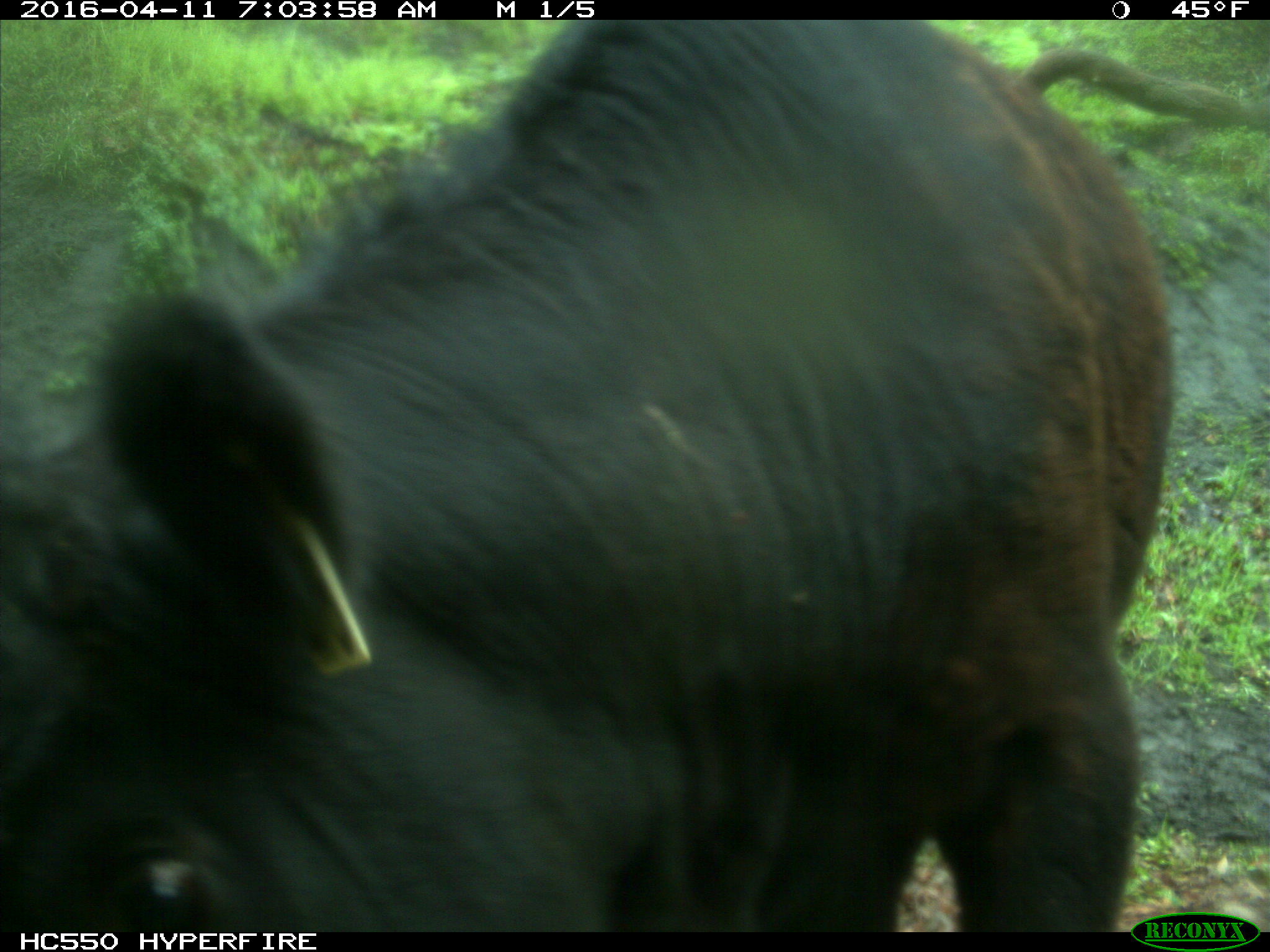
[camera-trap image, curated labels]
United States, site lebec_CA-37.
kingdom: Animalia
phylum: Chordata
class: Mammalia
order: Artiodactyla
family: Bovidae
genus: Bos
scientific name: Bos taurus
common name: domestic cow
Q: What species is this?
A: Bos taurus (domestic cow).